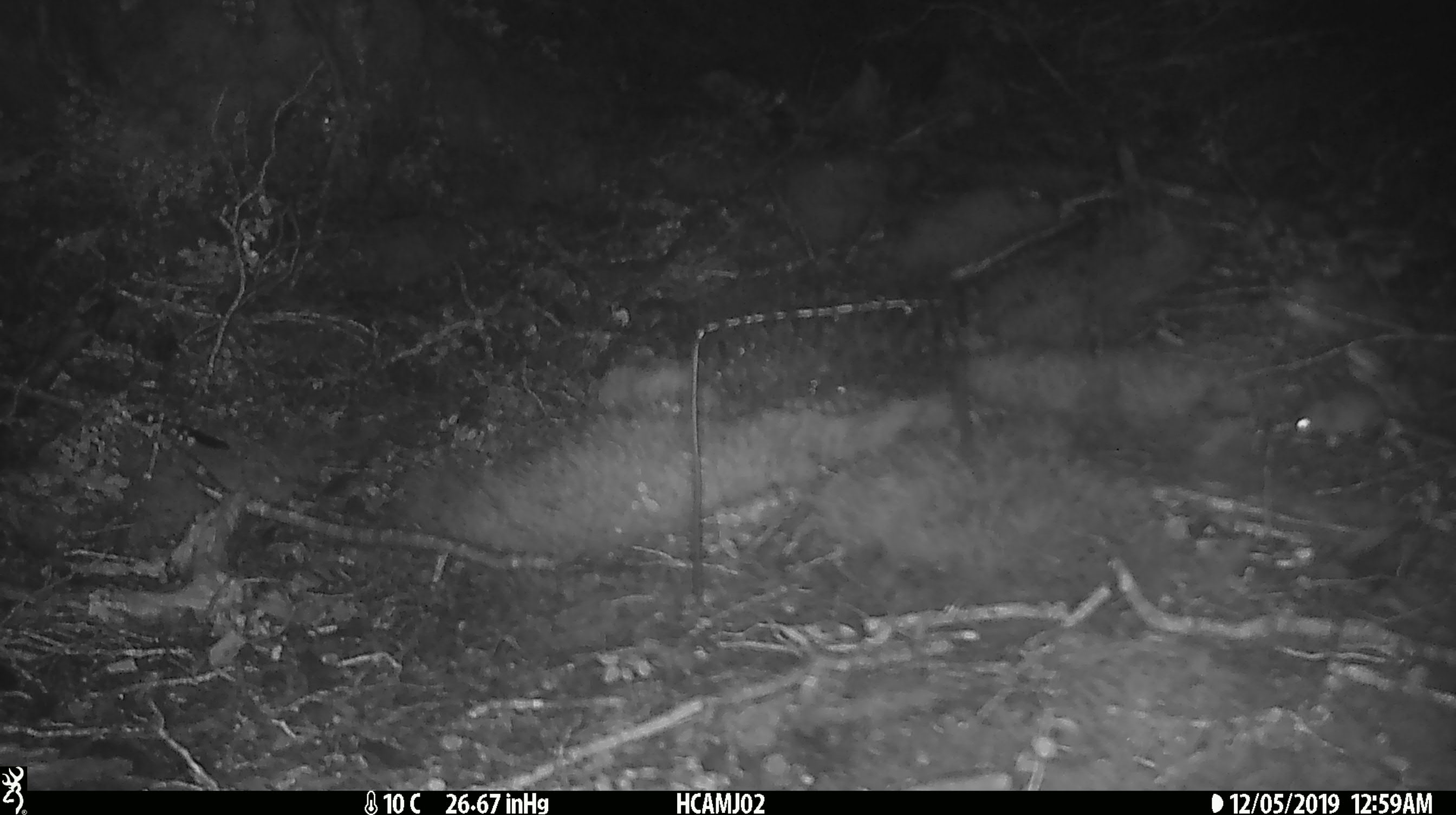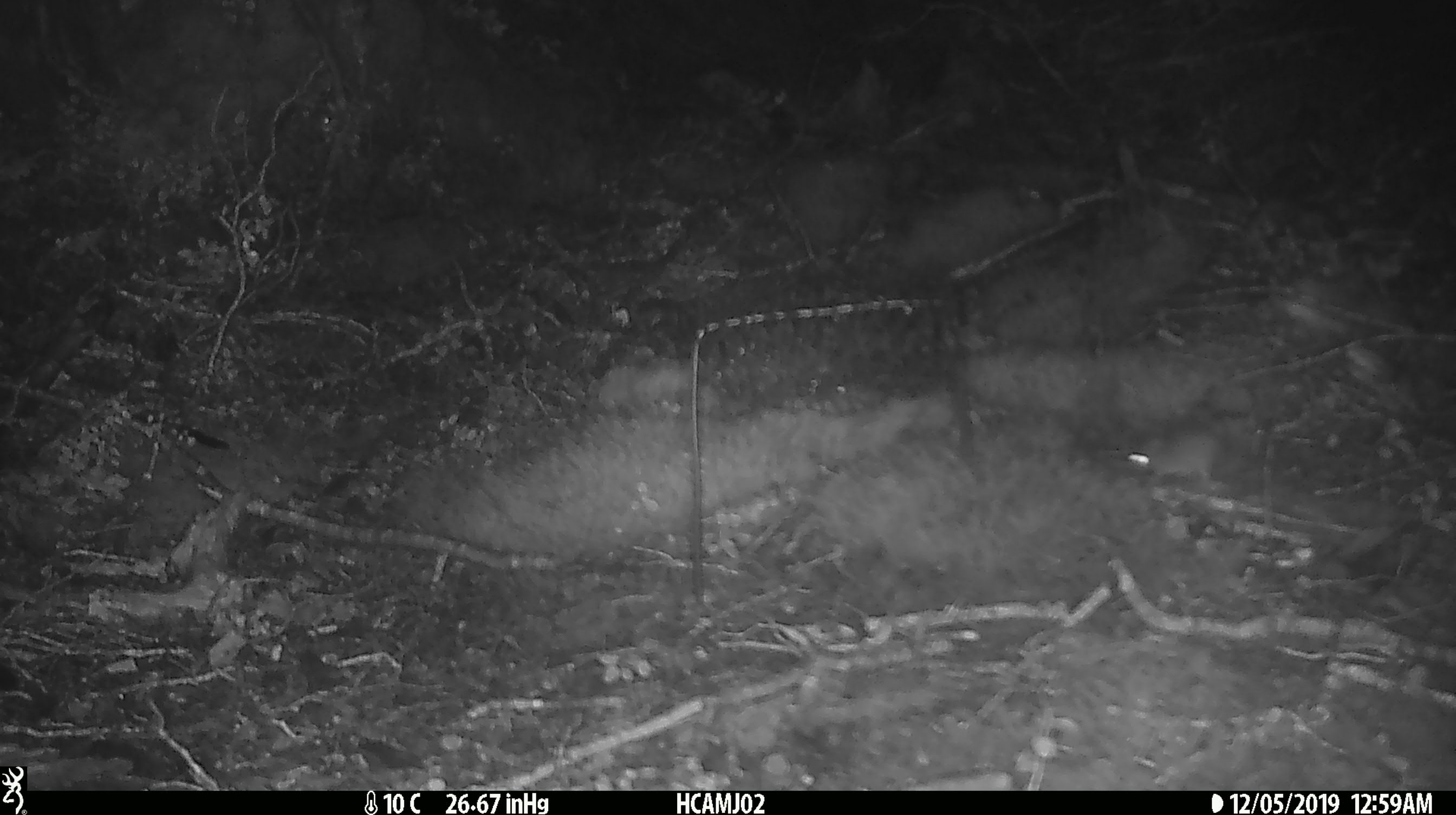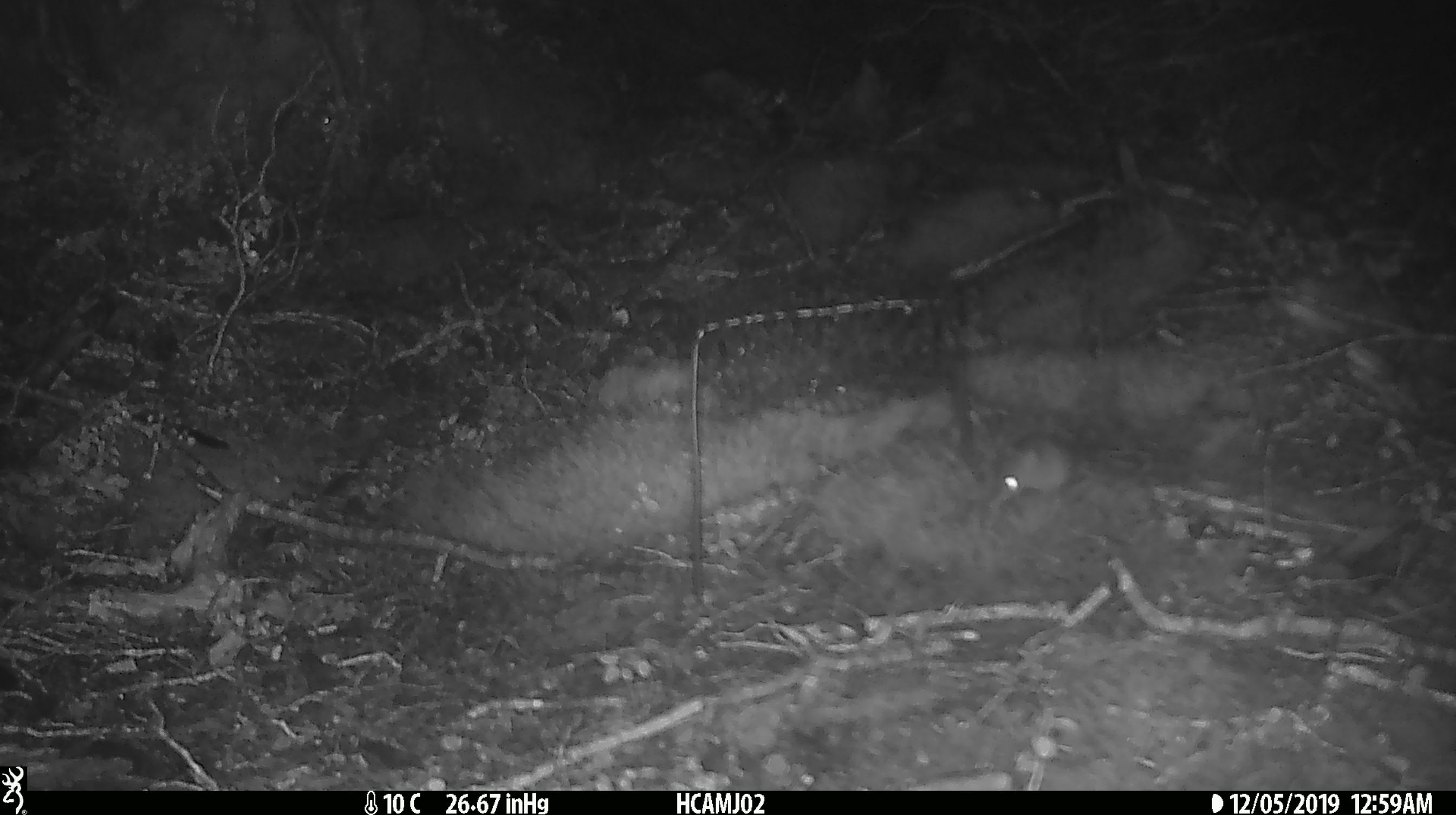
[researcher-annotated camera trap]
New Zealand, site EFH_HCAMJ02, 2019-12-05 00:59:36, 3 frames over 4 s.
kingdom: Animalia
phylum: Chordata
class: Mammalia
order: Rodentia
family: Muridae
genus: Mus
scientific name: Mus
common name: mouse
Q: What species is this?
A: Mouse (Mus).